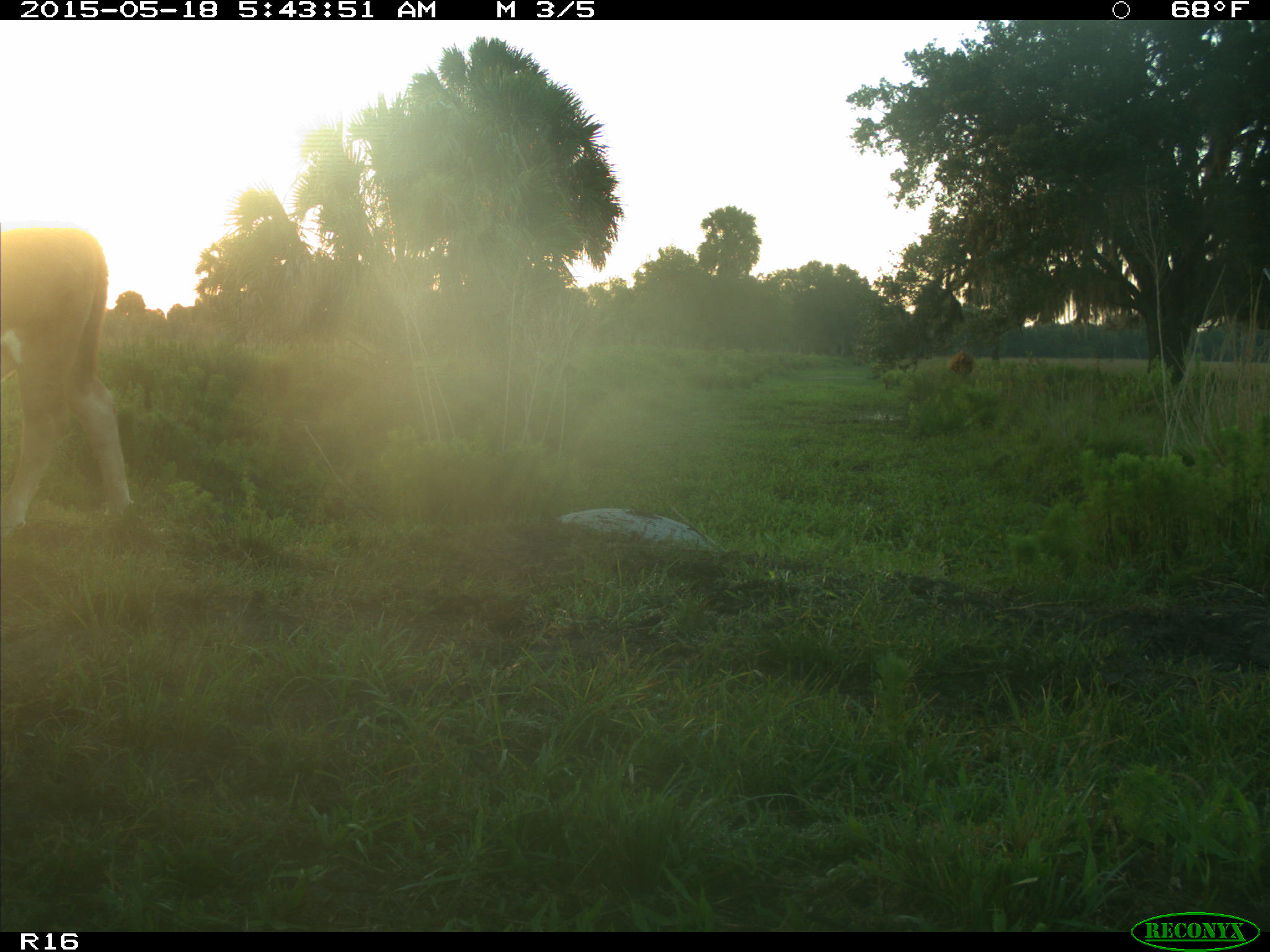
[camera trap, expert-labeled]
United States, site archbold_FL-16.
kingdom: Animalia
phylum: Chordata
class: Mammalia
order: Artiodactyla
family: Bovidae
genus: Bos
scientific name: Bos taurus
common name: domestic cow